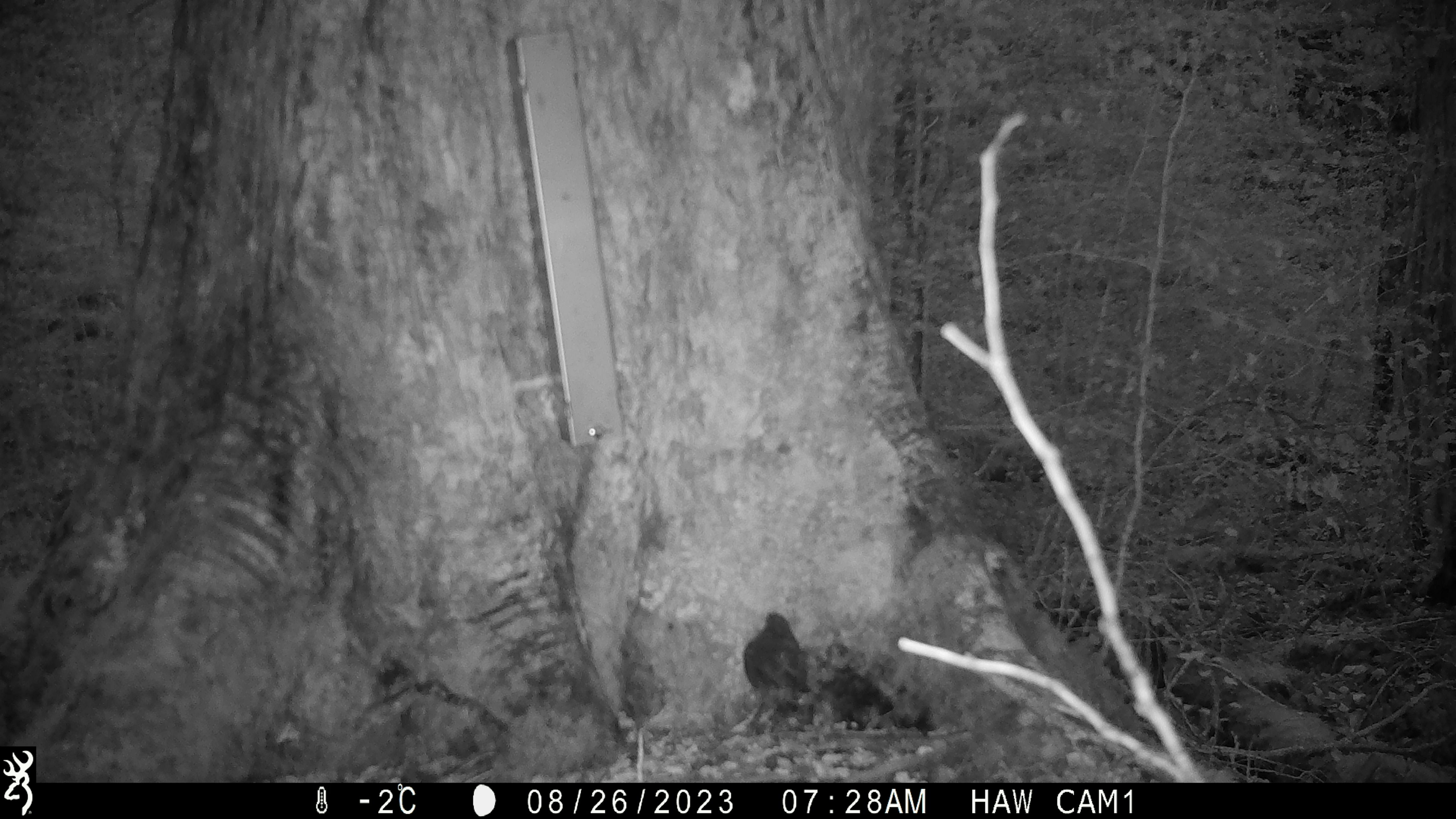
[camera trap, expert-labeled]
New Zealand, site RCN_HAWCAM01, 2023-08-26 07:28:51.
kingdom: Animalia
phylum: Chordata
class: Aves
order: Passeriformes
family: Petroicidae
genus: Petroica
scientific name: Petroica australis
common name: new zealand robin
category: robin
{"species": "robin (new zealand robin) (Petroica australis)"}